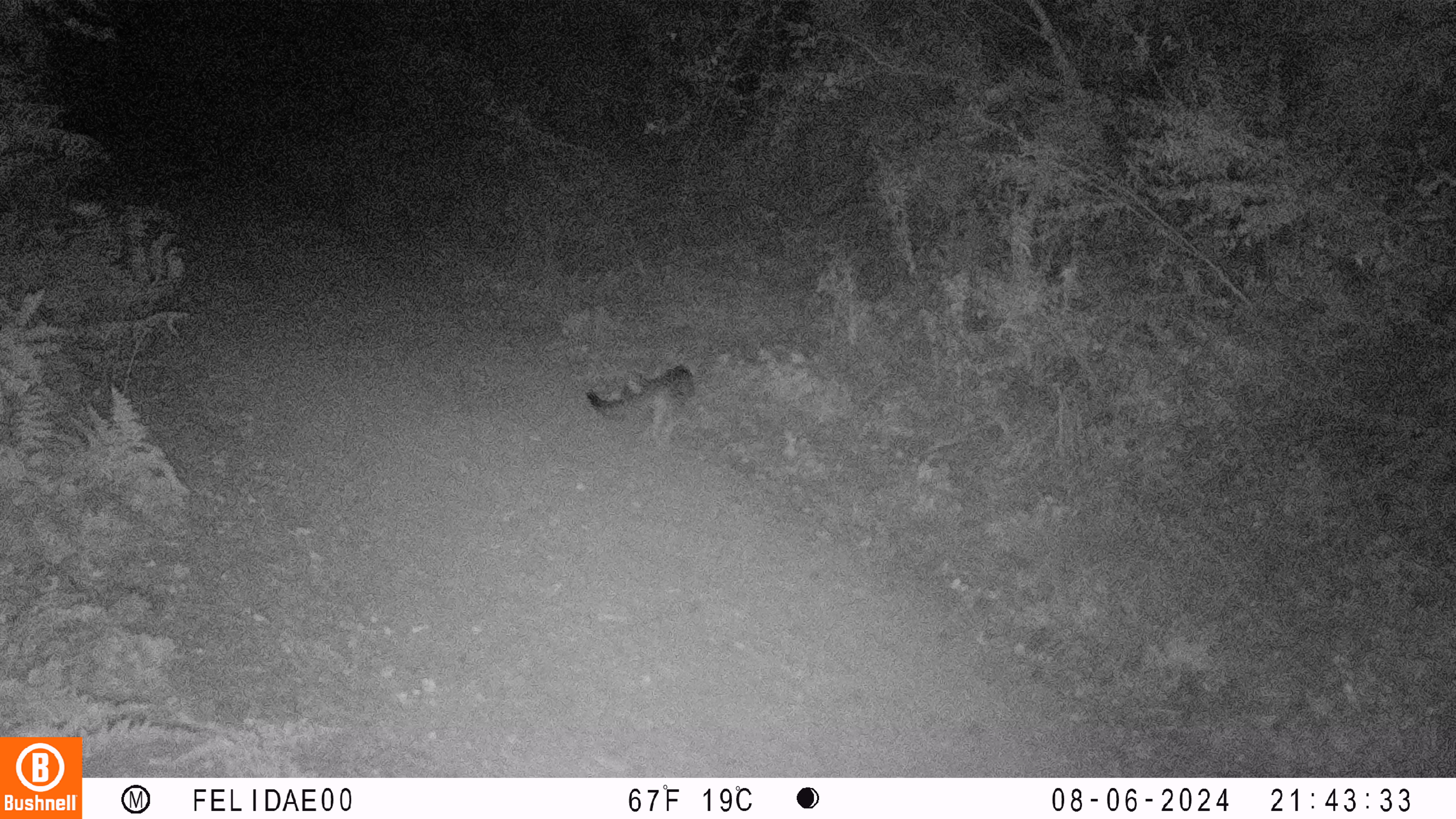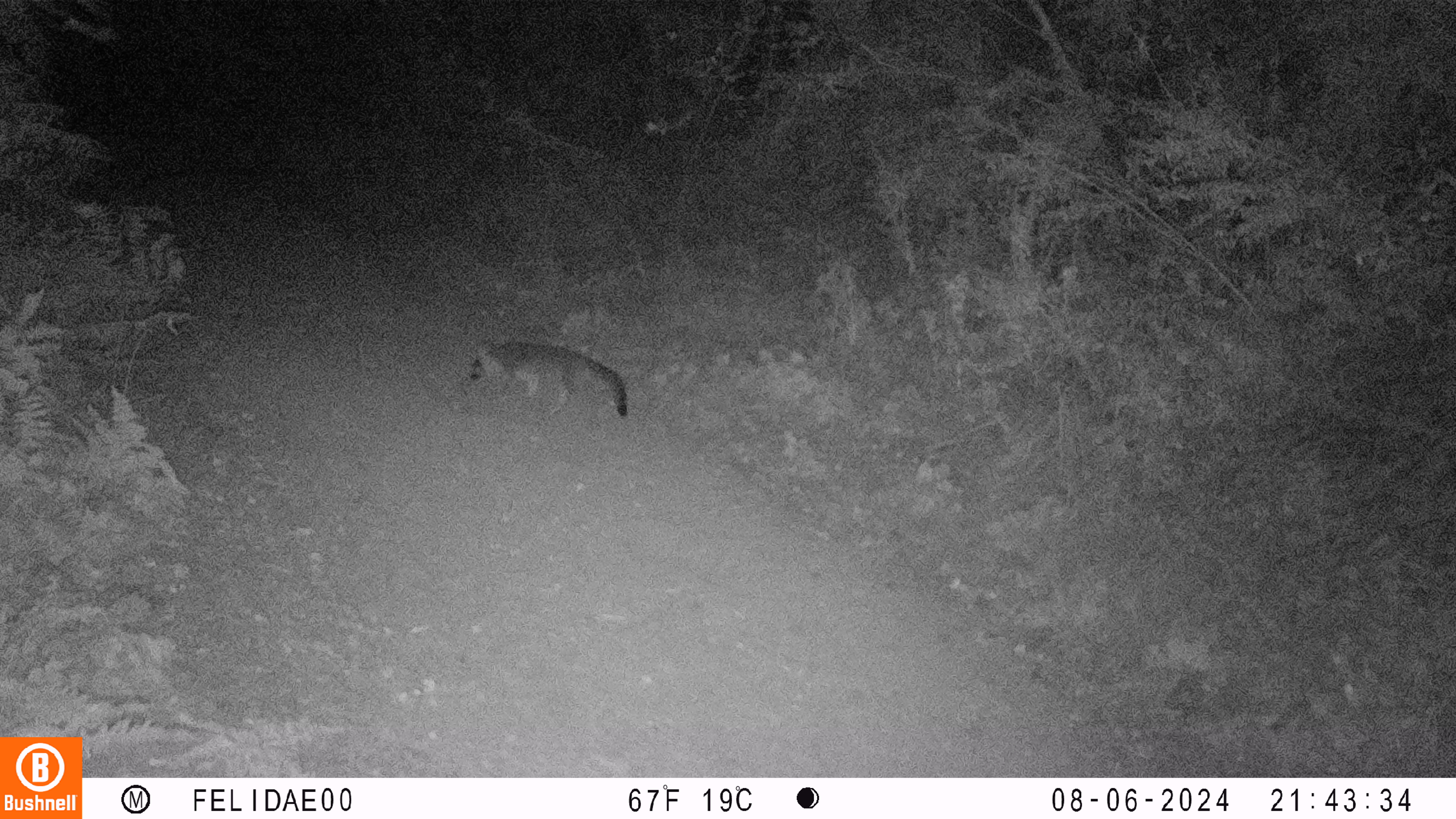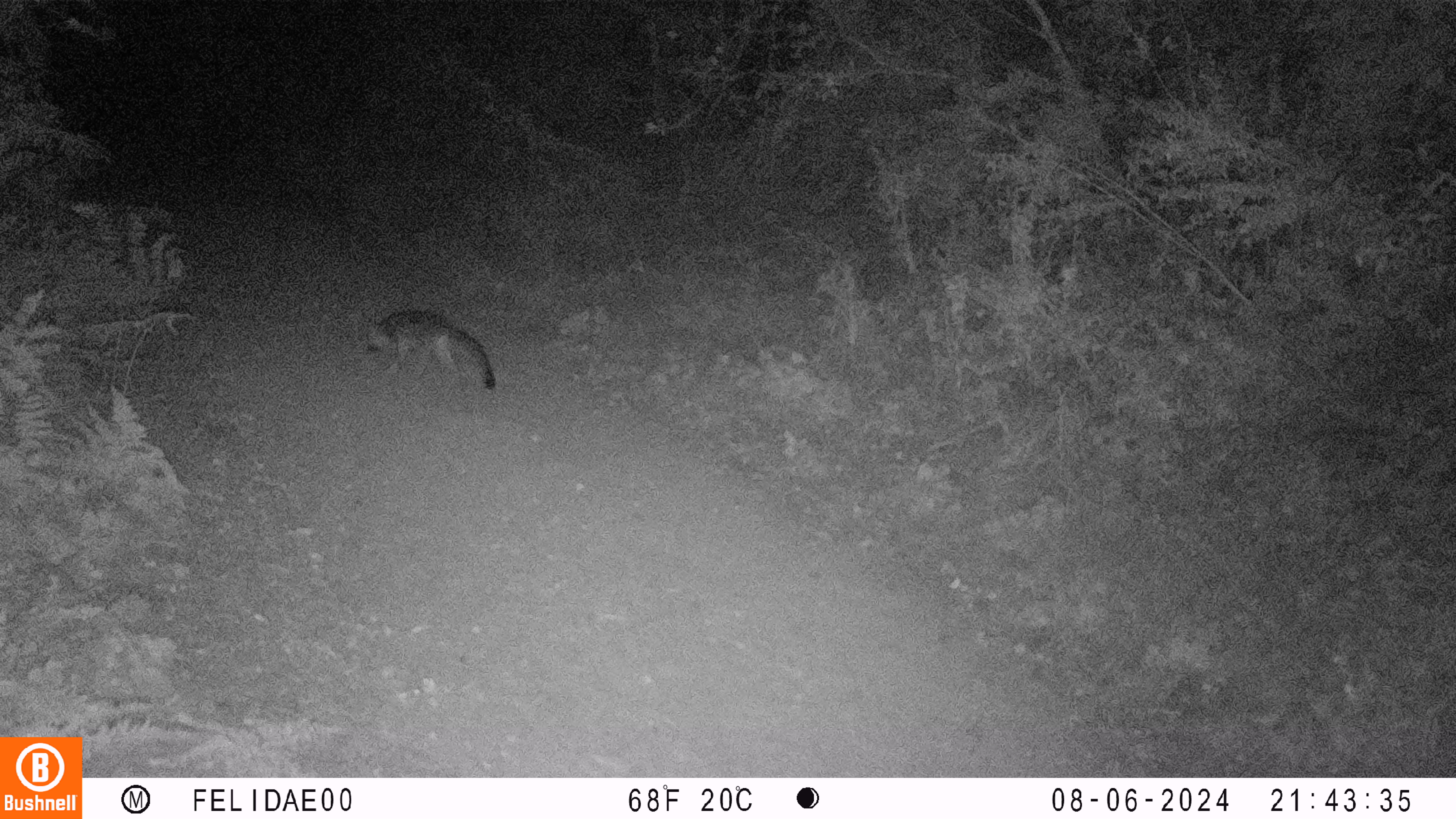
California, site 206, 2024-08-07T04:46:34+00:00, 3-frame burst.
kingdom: Animalia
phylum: Chordata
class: Mammalia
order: Carnivora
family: Canidae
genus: Urocyon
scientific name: Urocyon cinereoargenteus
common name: gray fox